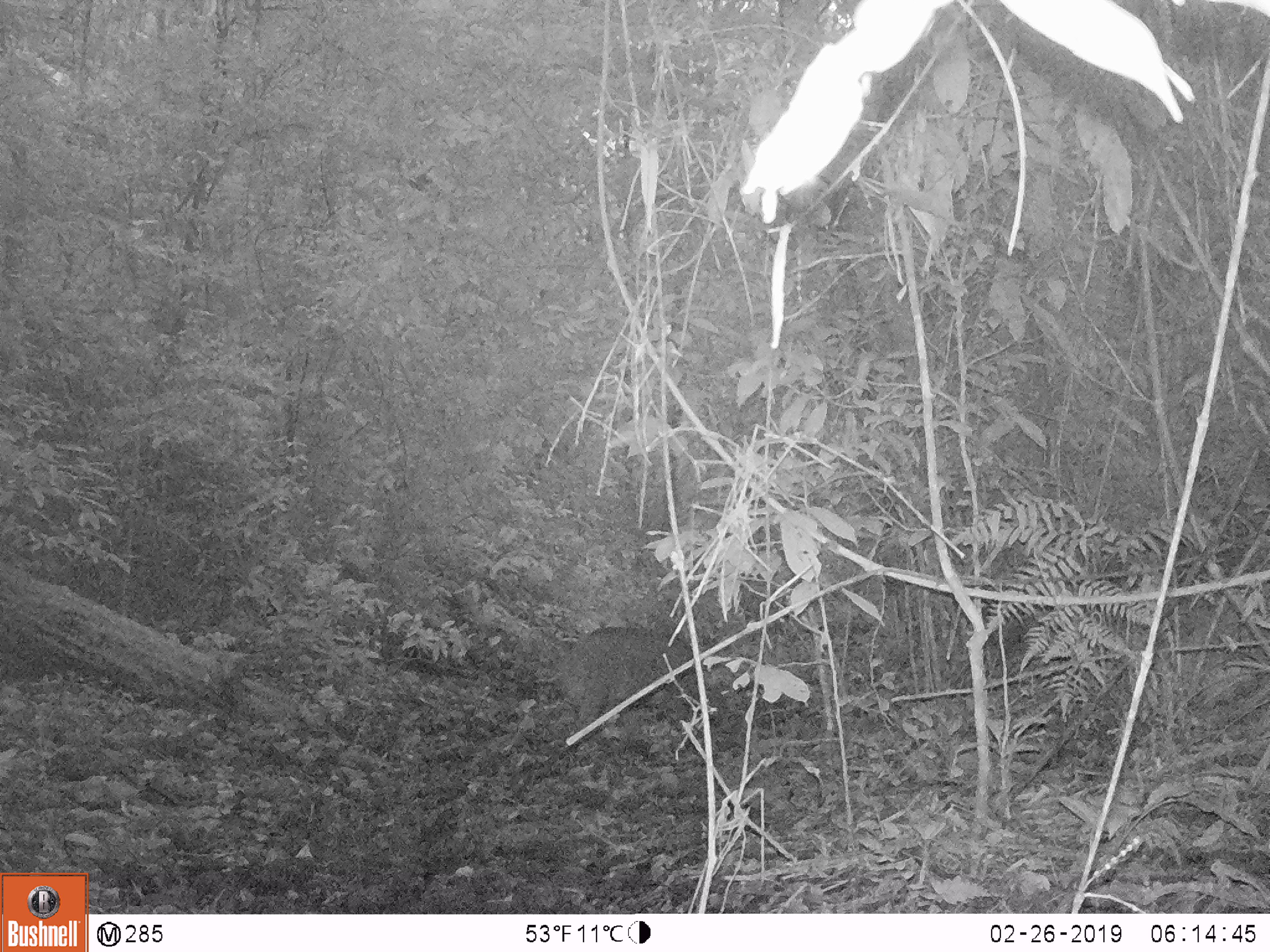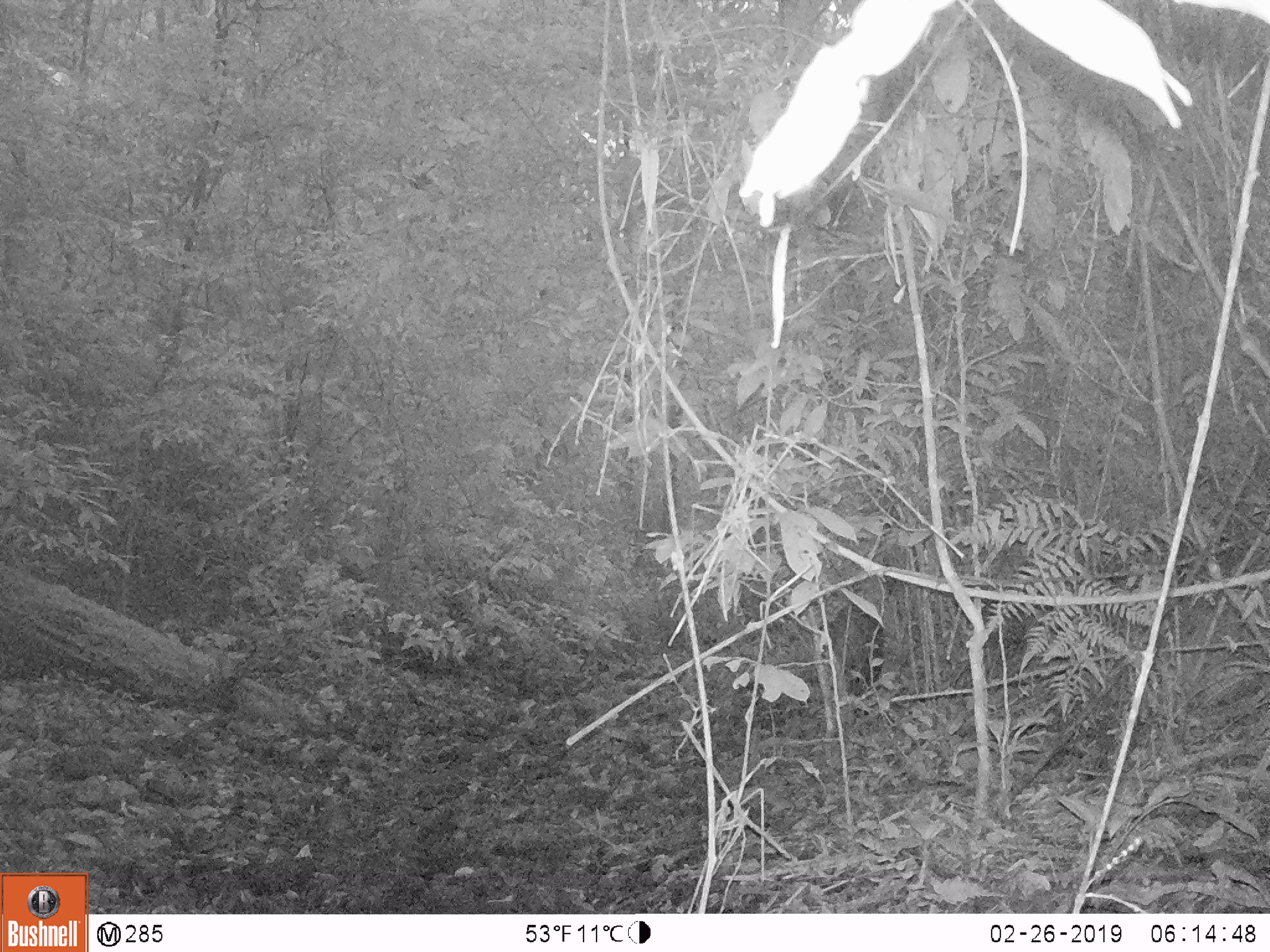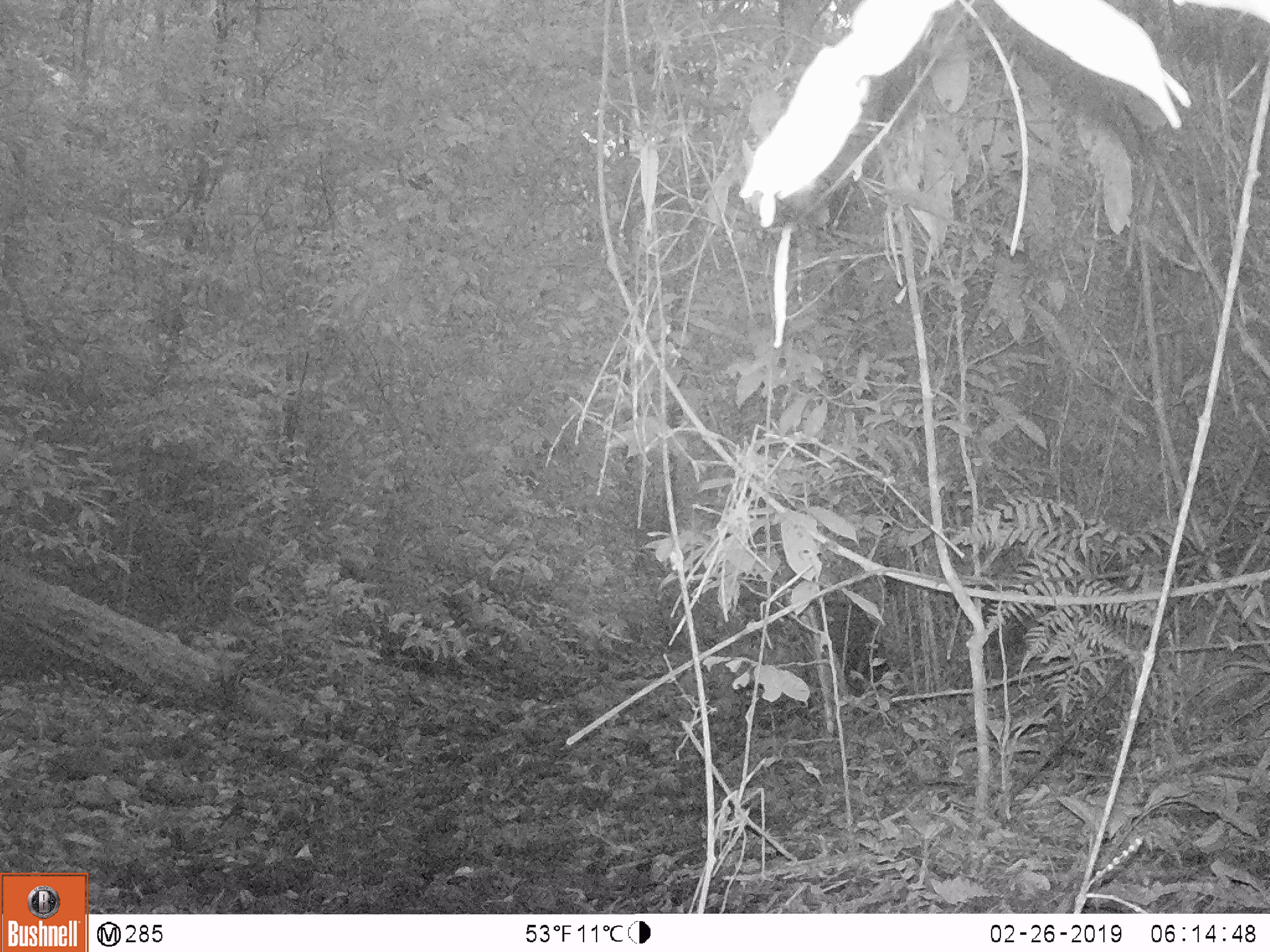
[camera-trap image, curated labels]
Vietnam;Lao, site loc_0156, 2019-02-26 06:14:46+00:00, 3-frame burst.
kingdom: Animalia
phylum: Chordata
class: Mammalia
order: Artiodactyla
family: Suidae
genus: Sus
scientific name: Sus scrofa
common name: eurasian wild pig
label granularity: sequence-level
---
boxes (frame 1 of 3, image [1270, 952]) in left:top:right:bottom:
eurasian wild pig: 520:626:730:727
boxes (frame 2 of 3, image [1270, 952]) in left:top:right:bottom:
eurasian wild pig: 818:600:886:696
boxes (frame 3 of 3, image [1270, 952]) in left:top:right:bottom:
eurasian wild pig: 815:602:900:693